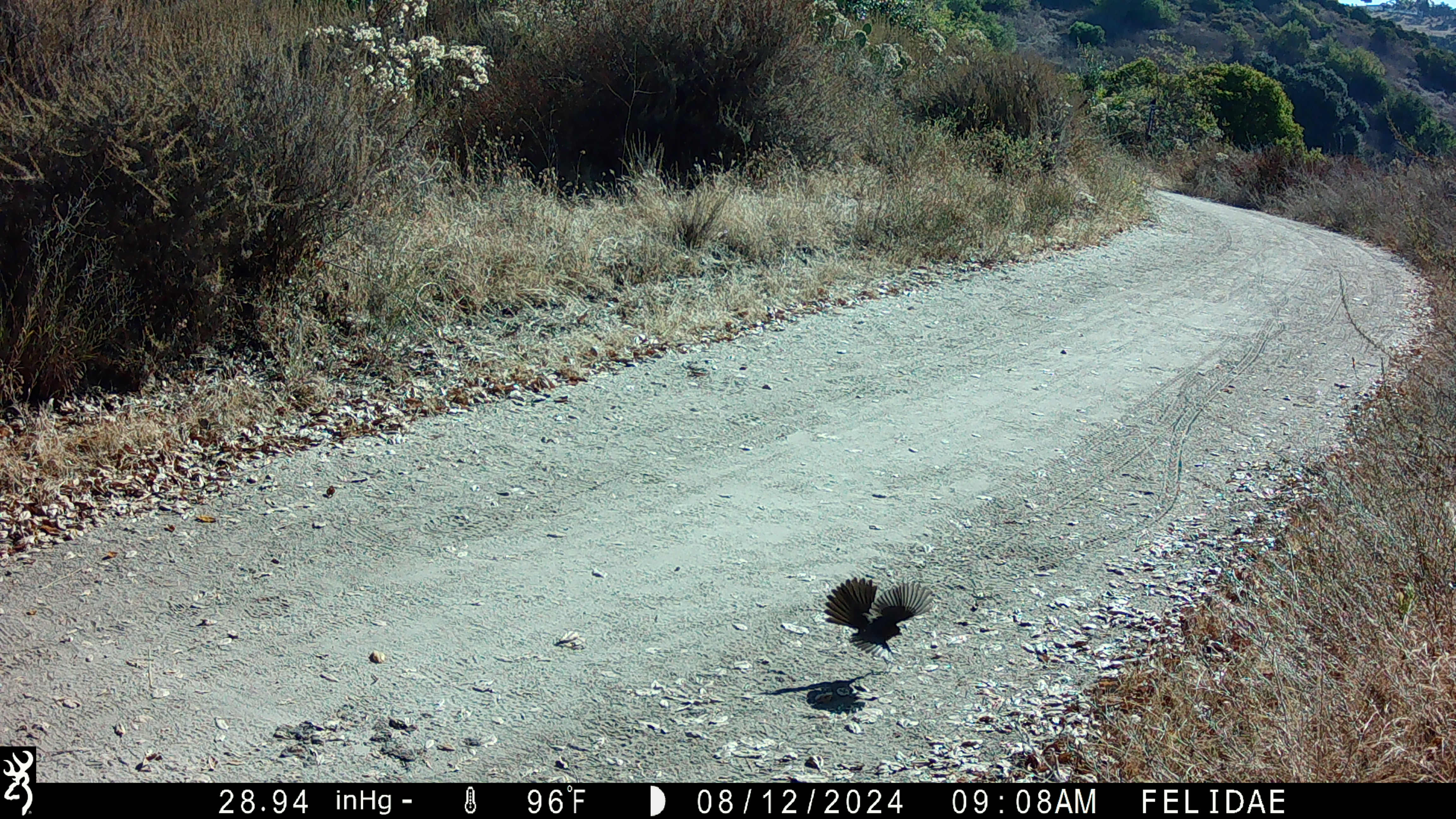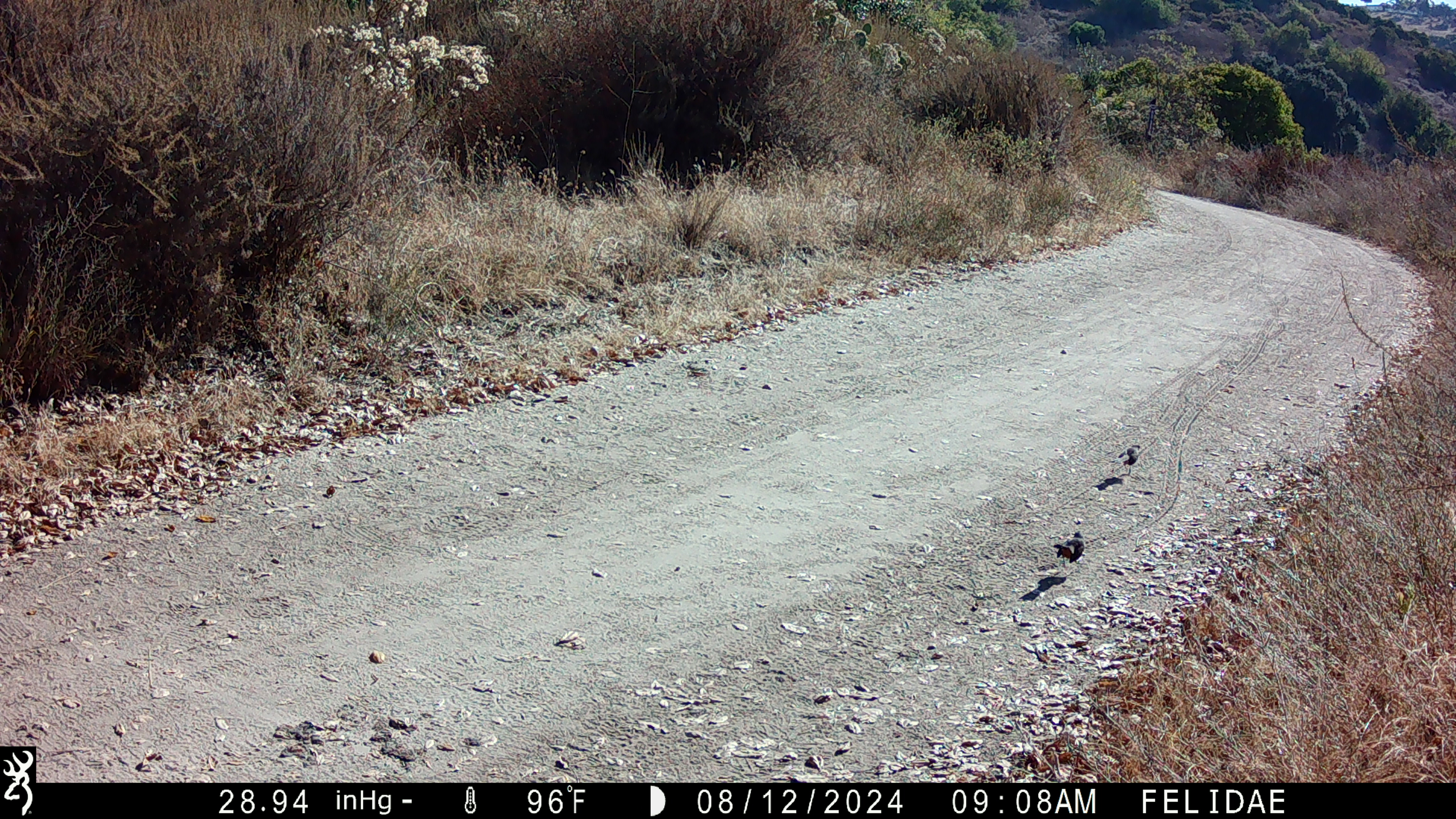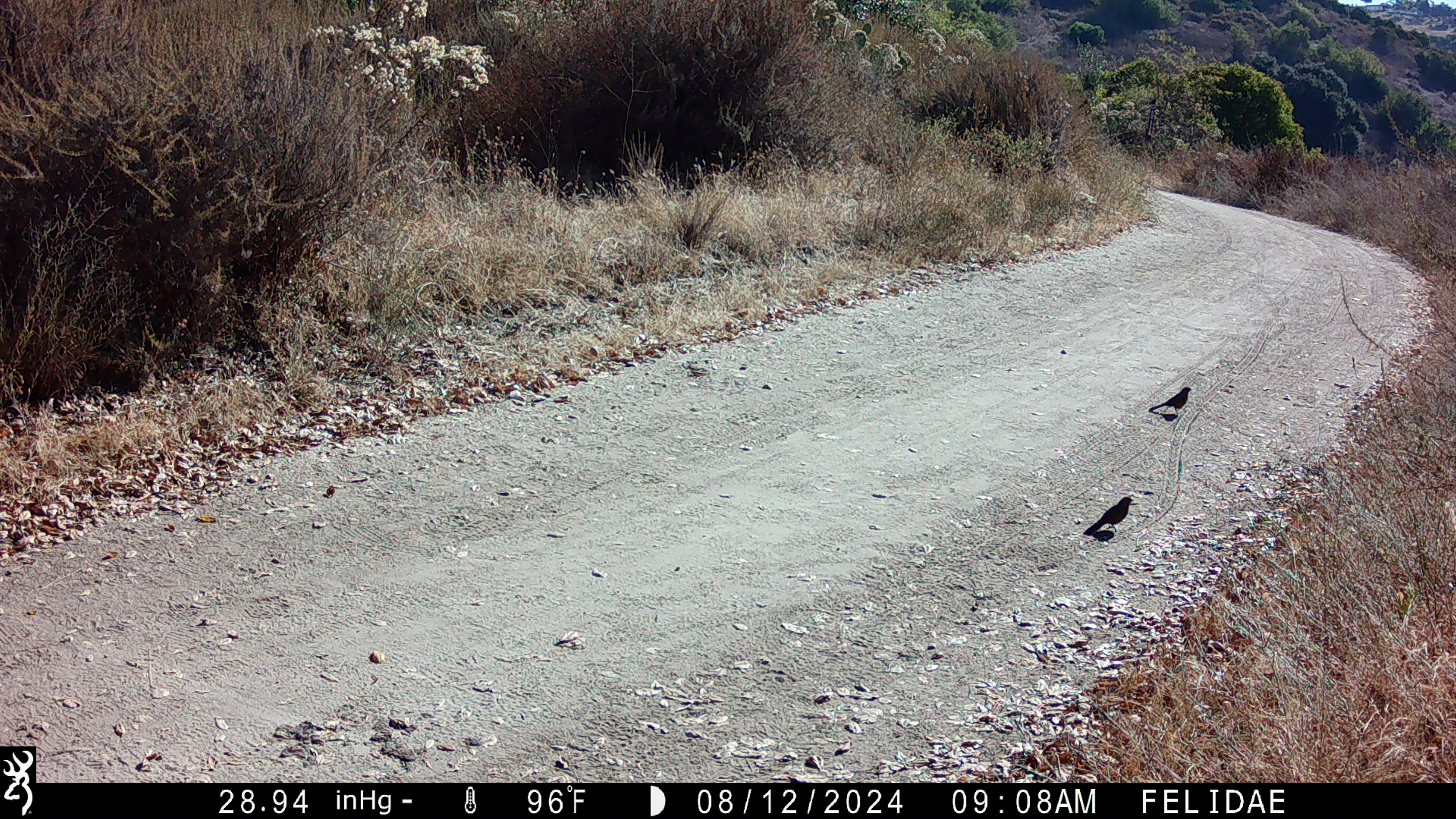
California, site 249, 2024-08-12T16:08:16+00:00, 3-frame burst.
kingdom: Animalia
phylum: Chordata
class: Aves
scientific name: Aves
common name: bird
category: unknown bird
Unknown bird (bird) (Aves).